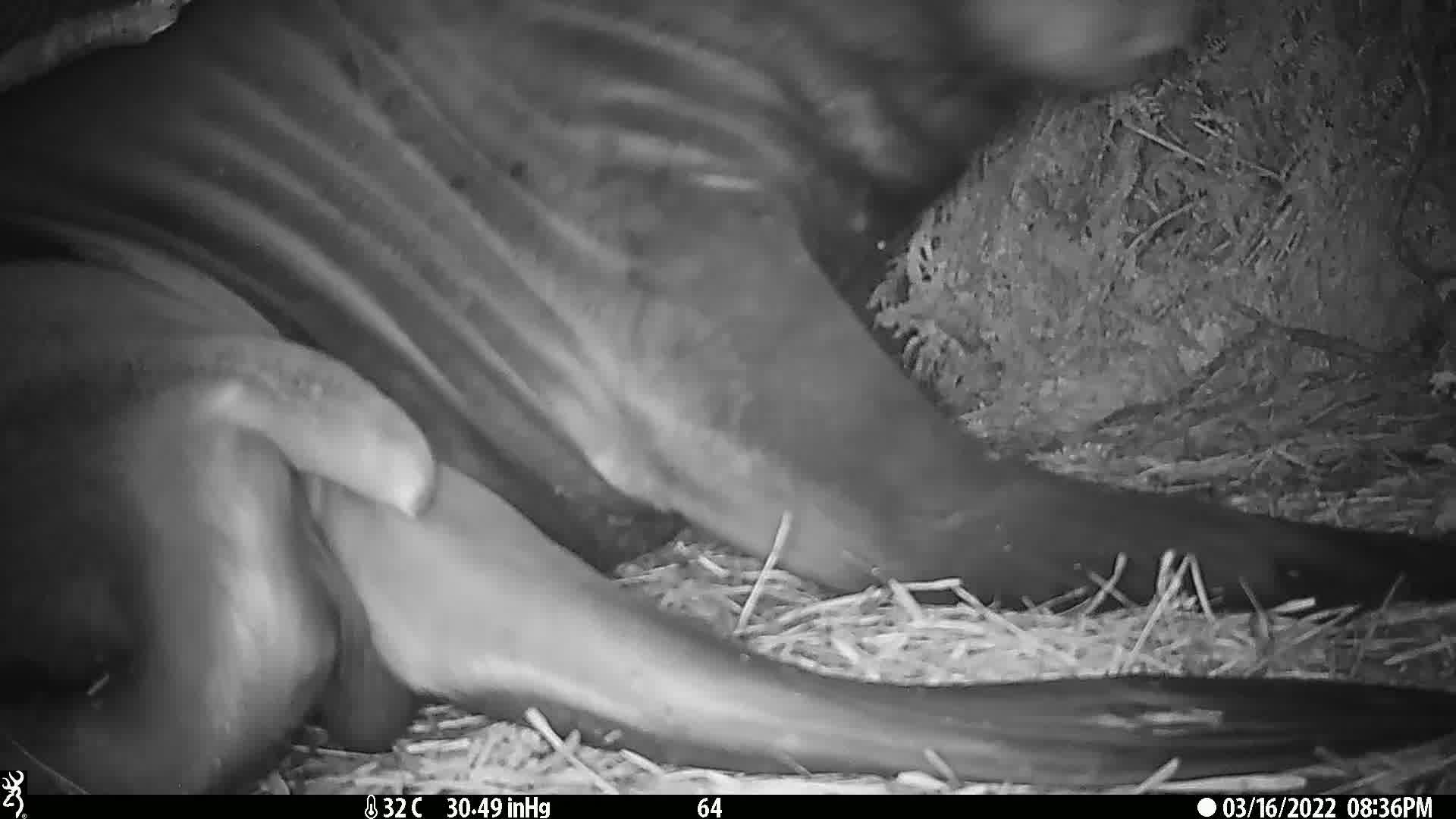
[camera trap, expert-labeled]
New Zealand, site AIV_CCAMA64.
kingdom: Animalia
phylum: Chordata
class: Mammalia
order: Carnivora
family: Otariidae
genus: Phocarctos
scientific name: Phocarctos hookeri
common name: new zealand sea lion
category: sealion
Sealion (new zealand sea lion) (Phocarctos hookeri).